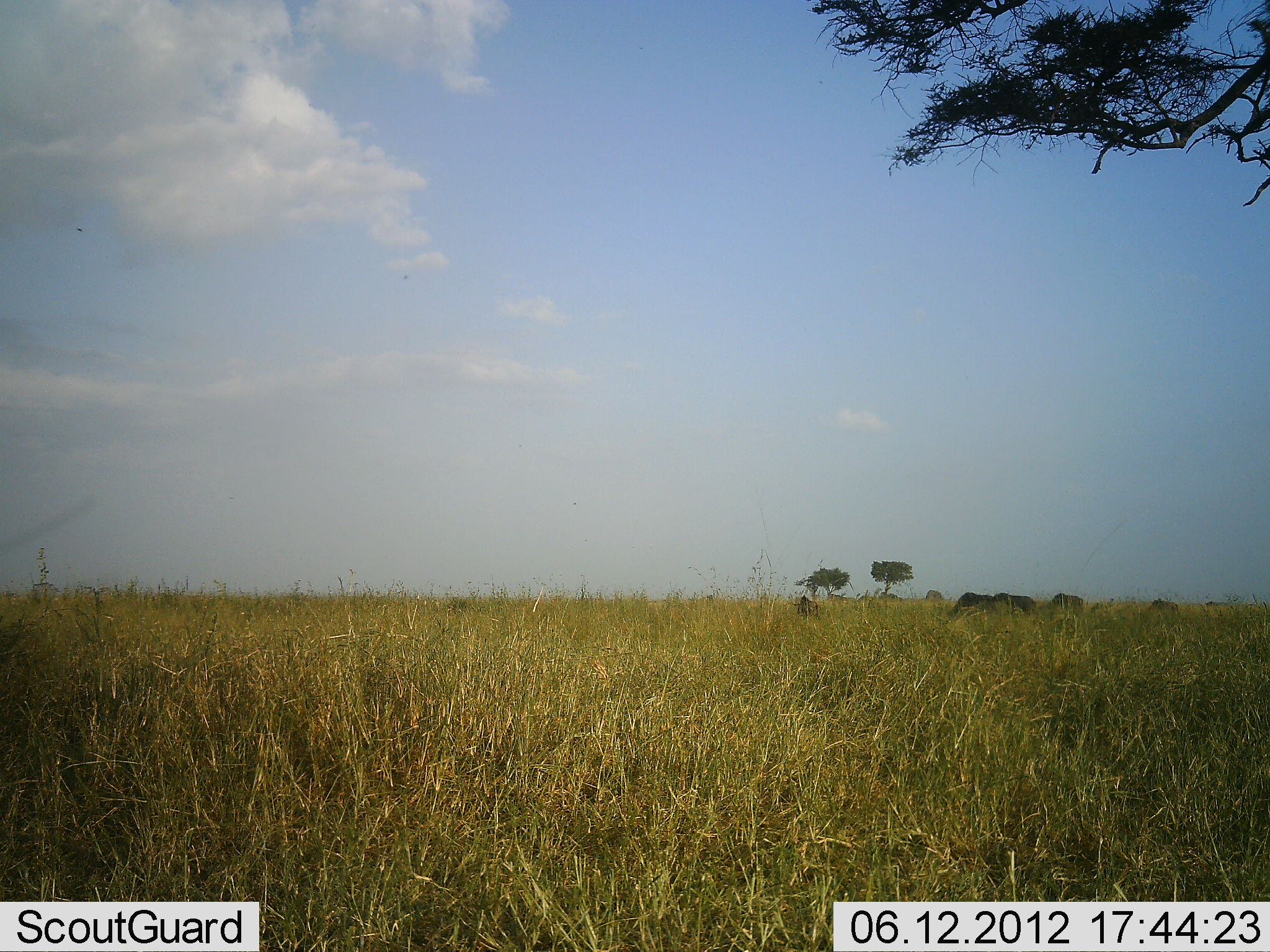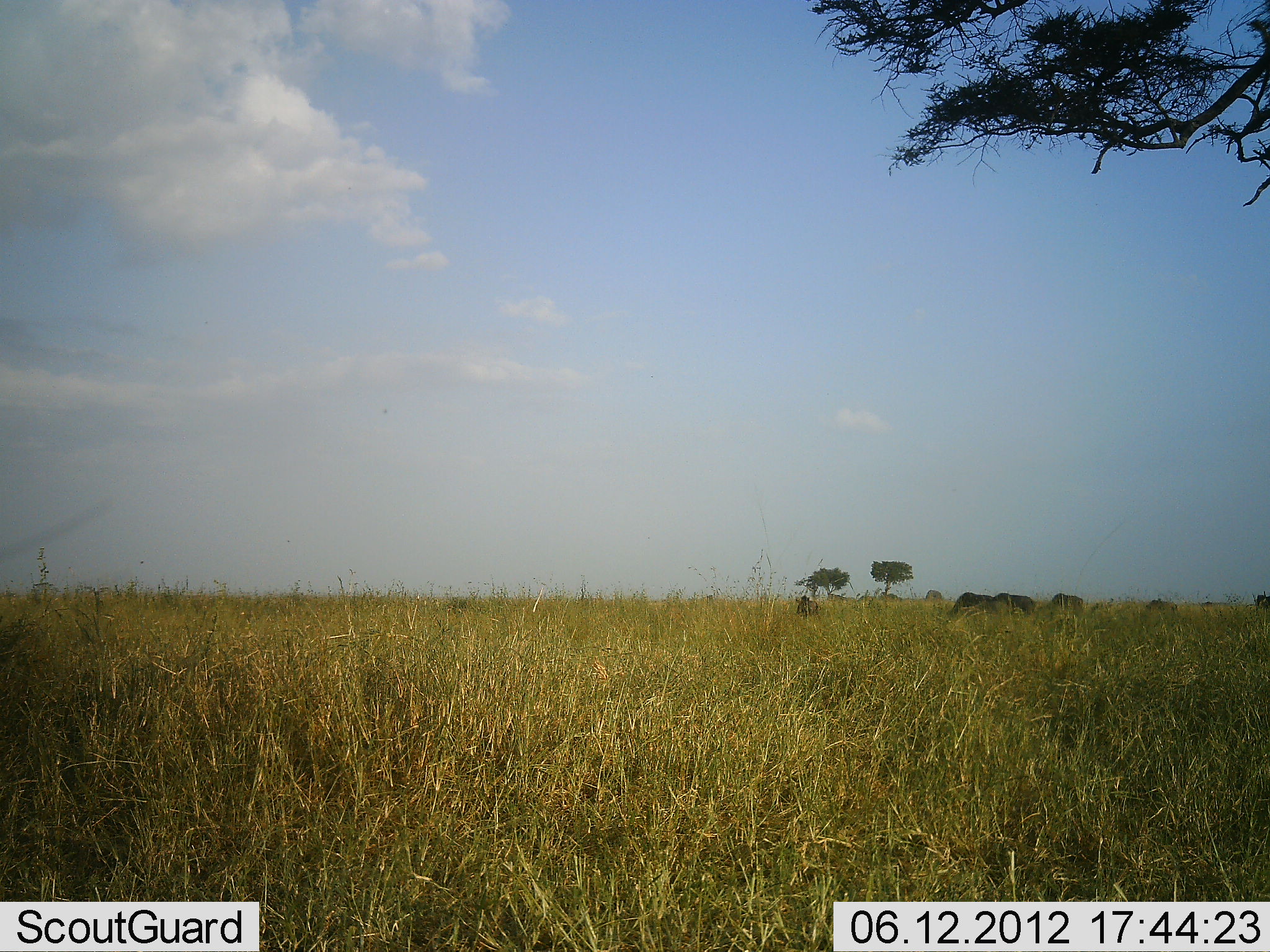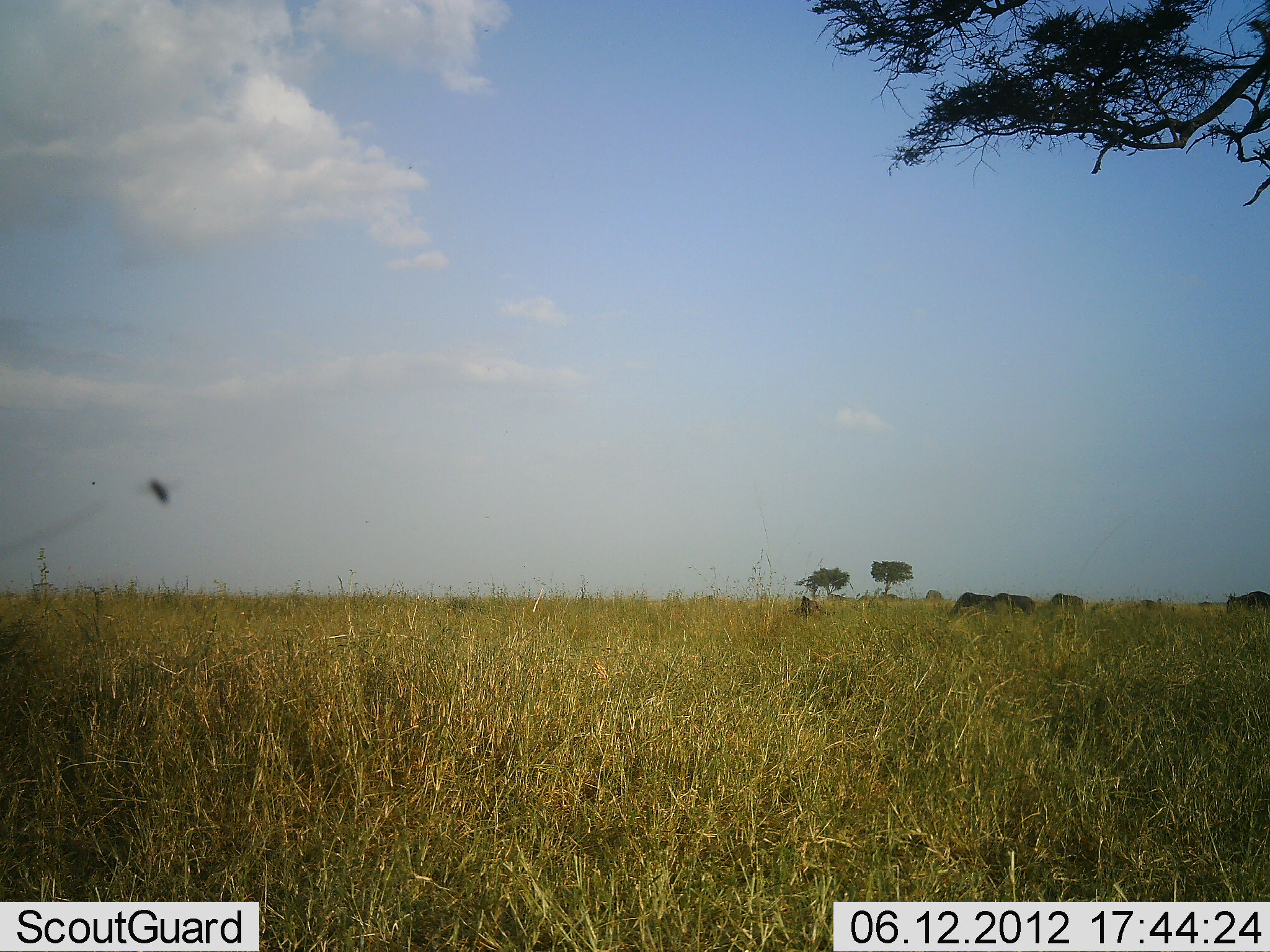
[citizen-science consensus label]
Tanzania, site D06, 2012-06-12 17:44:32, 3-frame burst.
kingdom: Animalia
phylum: Chordata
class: Mammalia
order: Artiodactyla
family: Bovidae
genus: Connochaetes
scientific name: Connochaetes taurinus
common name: blue wildebeest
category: wildebeest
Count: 6.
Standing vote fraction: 30%.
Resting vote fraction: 0%.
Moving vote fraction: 50%.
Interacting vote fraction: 0%.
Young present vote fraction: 10%.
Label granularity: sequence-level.